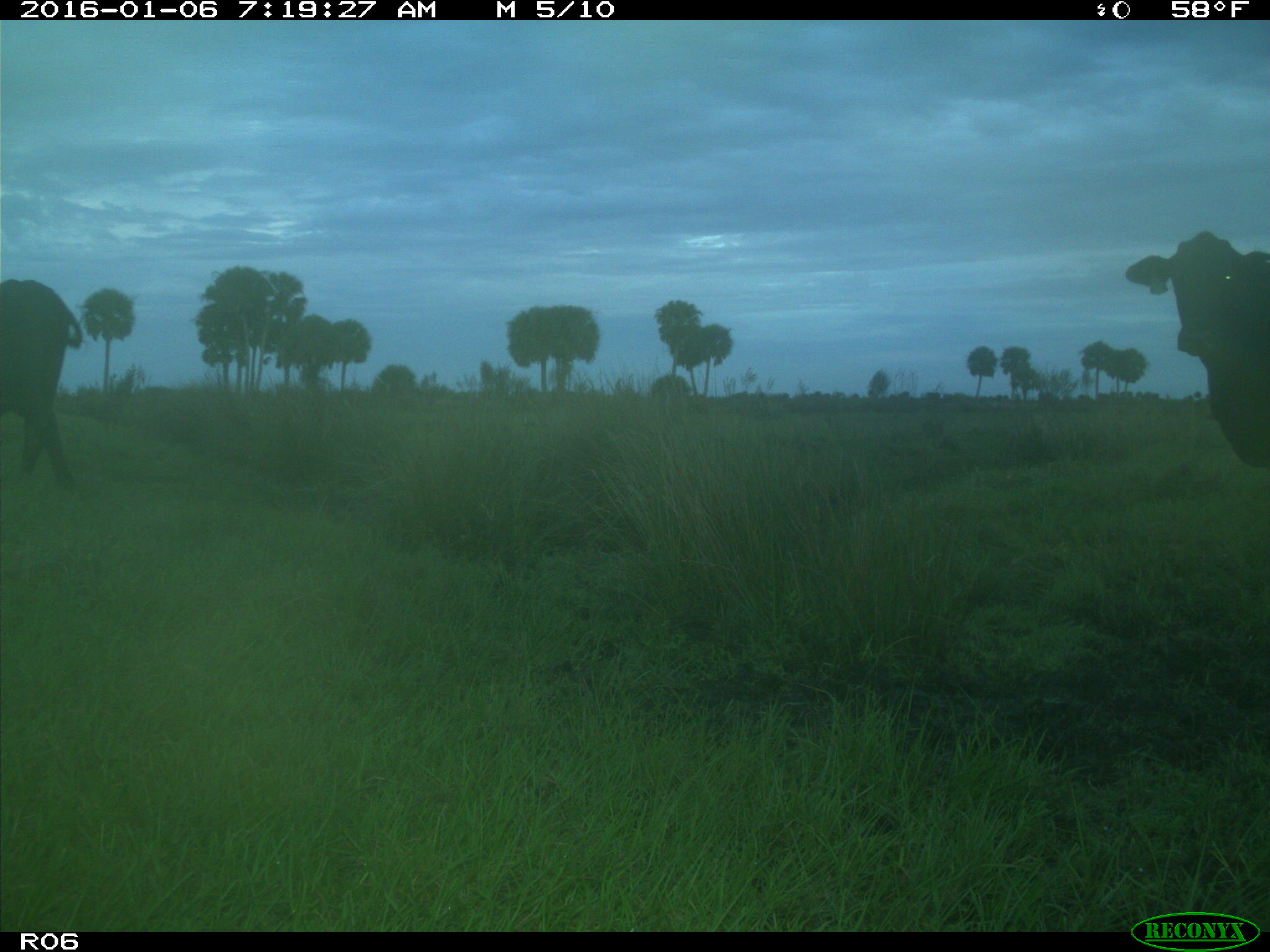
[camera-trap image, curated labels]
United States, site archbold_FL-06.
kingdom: Animalia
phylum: Chordata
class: Mammalia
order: Artiodactyla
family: Bovidae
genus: Bos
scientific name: Bos taurus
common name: domestic cow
Bos taurus (domestic cow).